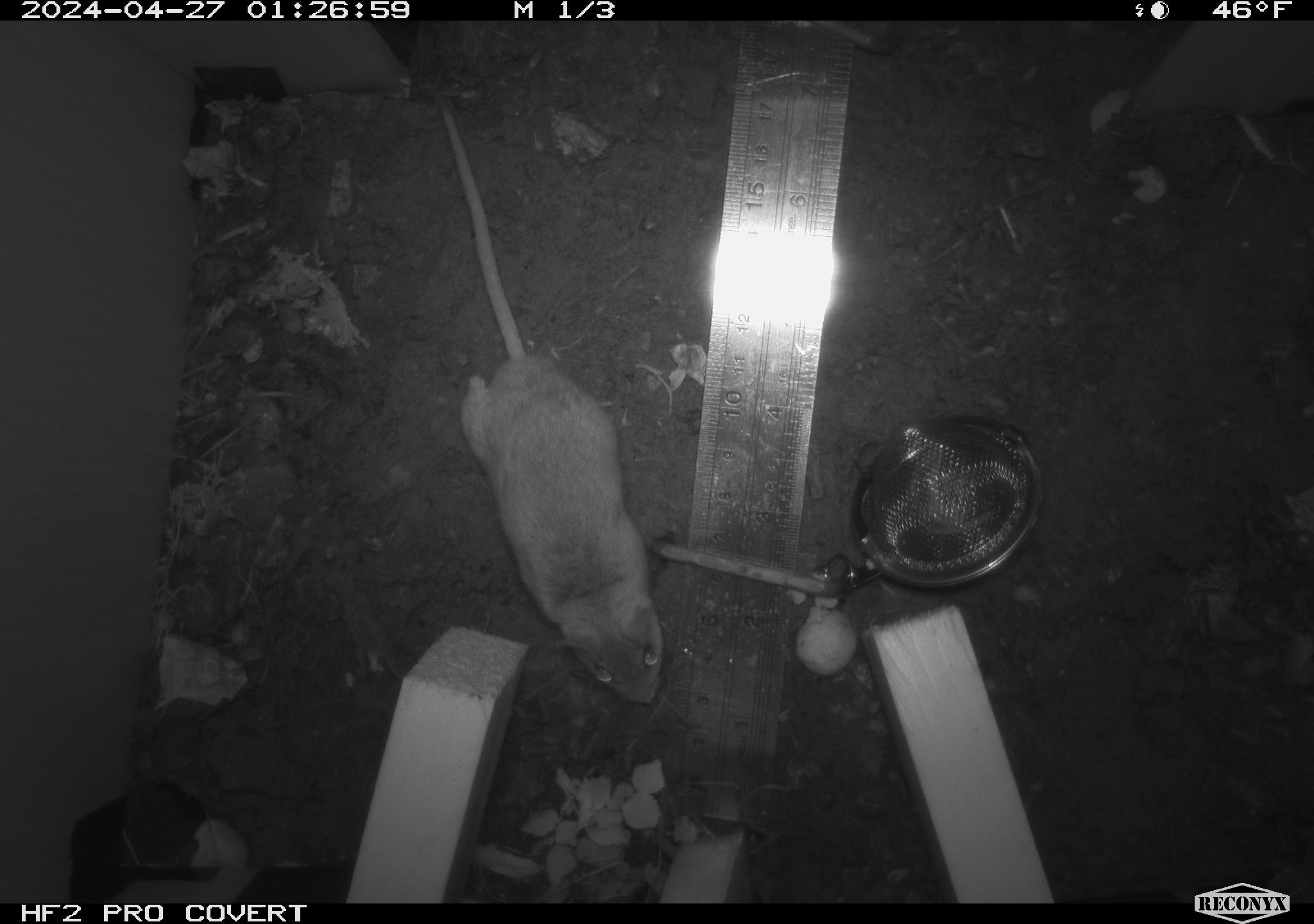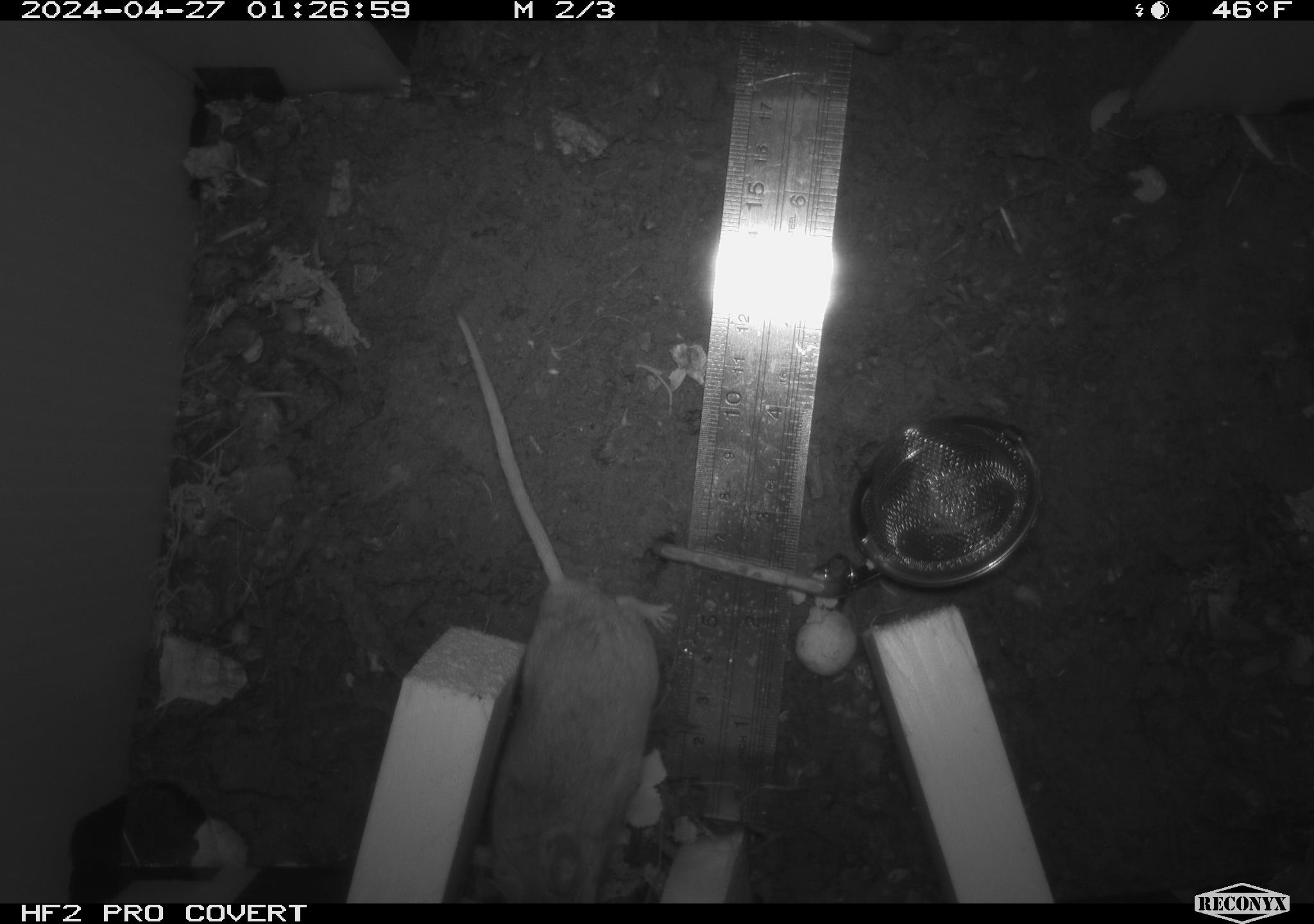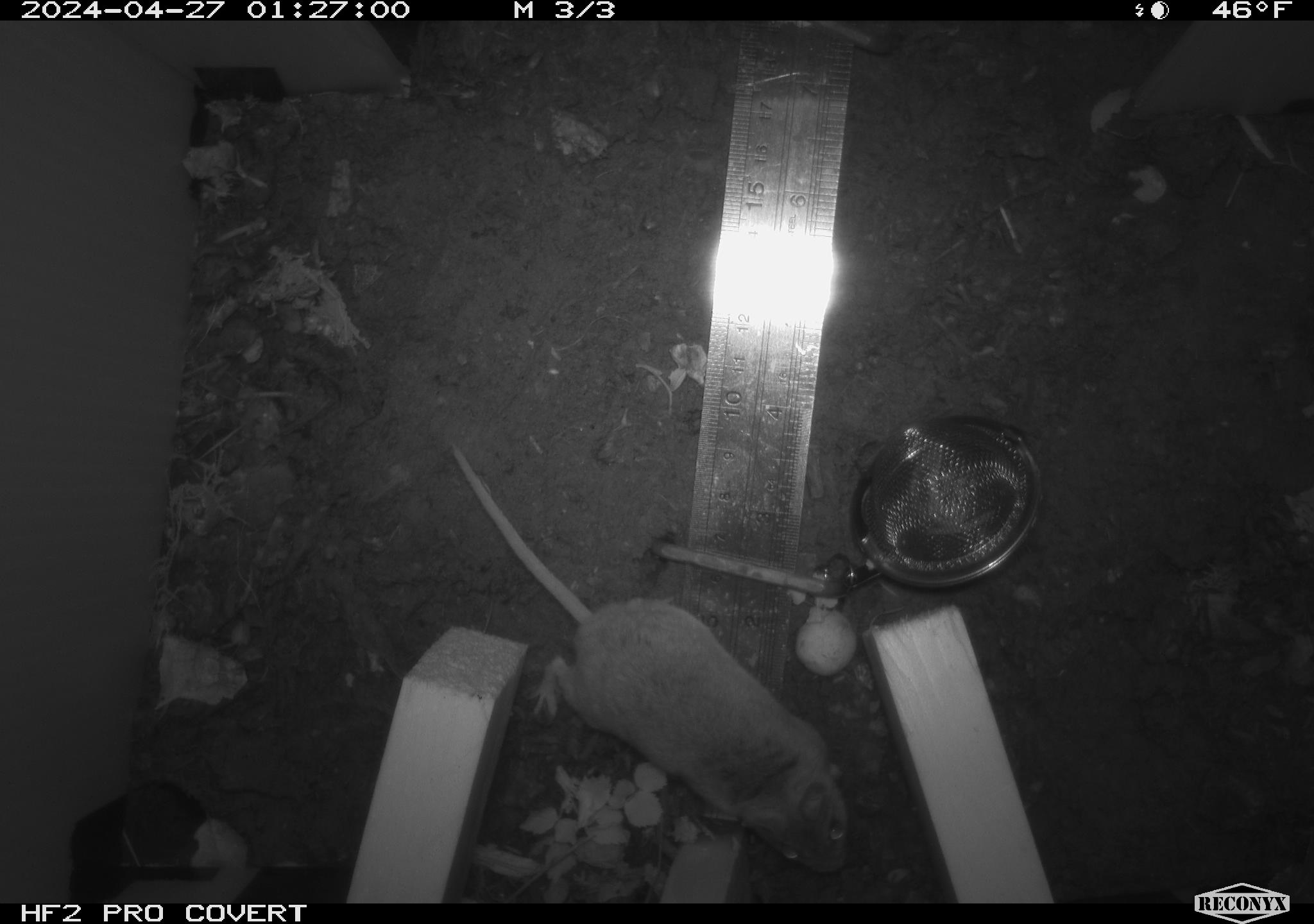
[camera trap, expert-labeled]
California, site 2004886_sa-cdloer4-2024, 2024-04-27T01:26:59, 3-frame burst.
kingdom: Animalia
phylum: Chordata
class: Mammalia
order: Rodentia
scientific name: Rodentia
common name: mouse species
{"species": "mouse species (Rodentia)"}